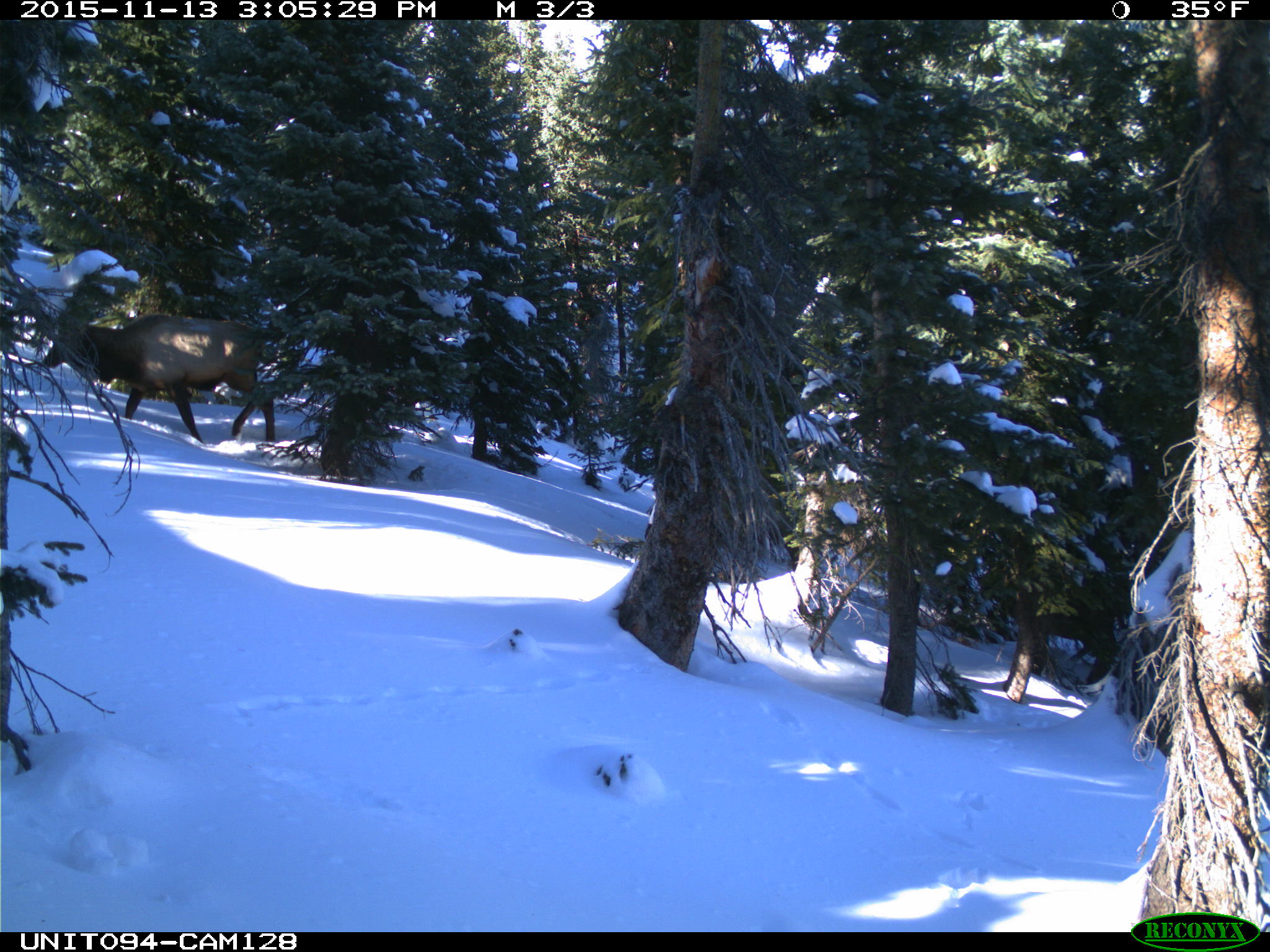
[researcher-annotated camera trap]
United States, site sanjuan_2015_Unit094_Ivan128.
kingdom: Animalia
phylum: Chordata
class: Mammalia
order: Artiodactyla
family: Cervidae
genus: Cervus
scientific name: Cervus elaphus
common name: red deer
Cervus elaphus (red deer).